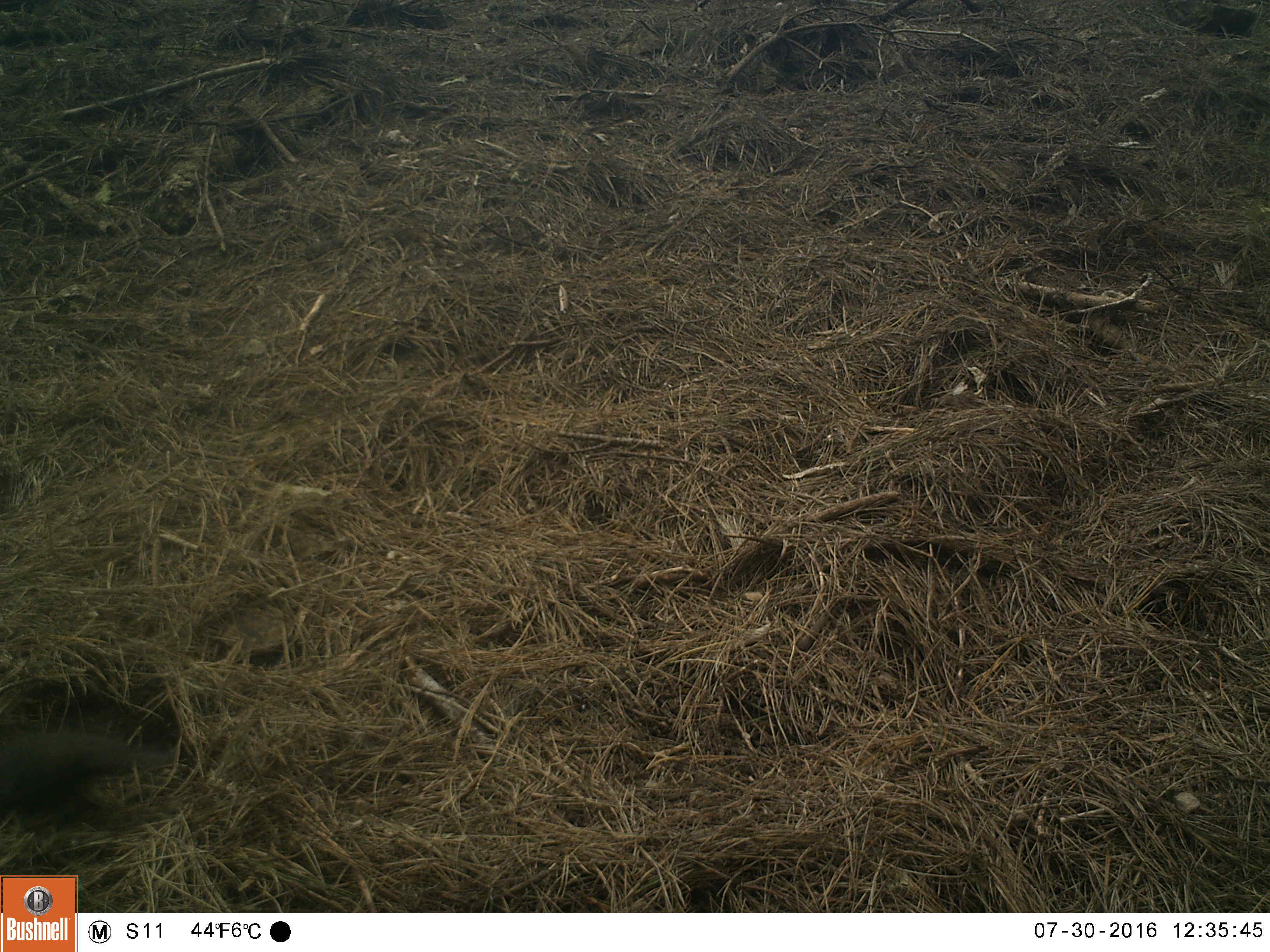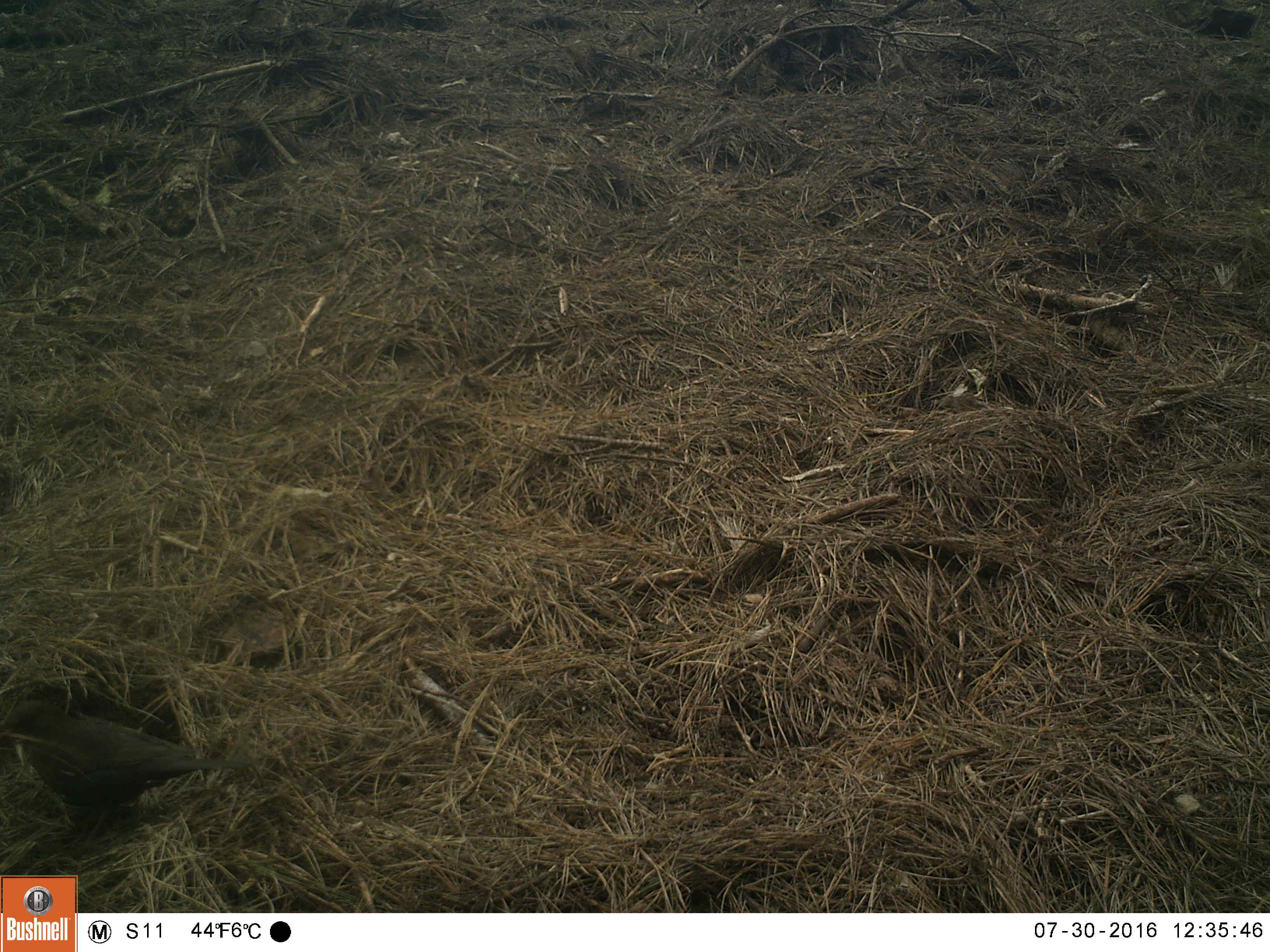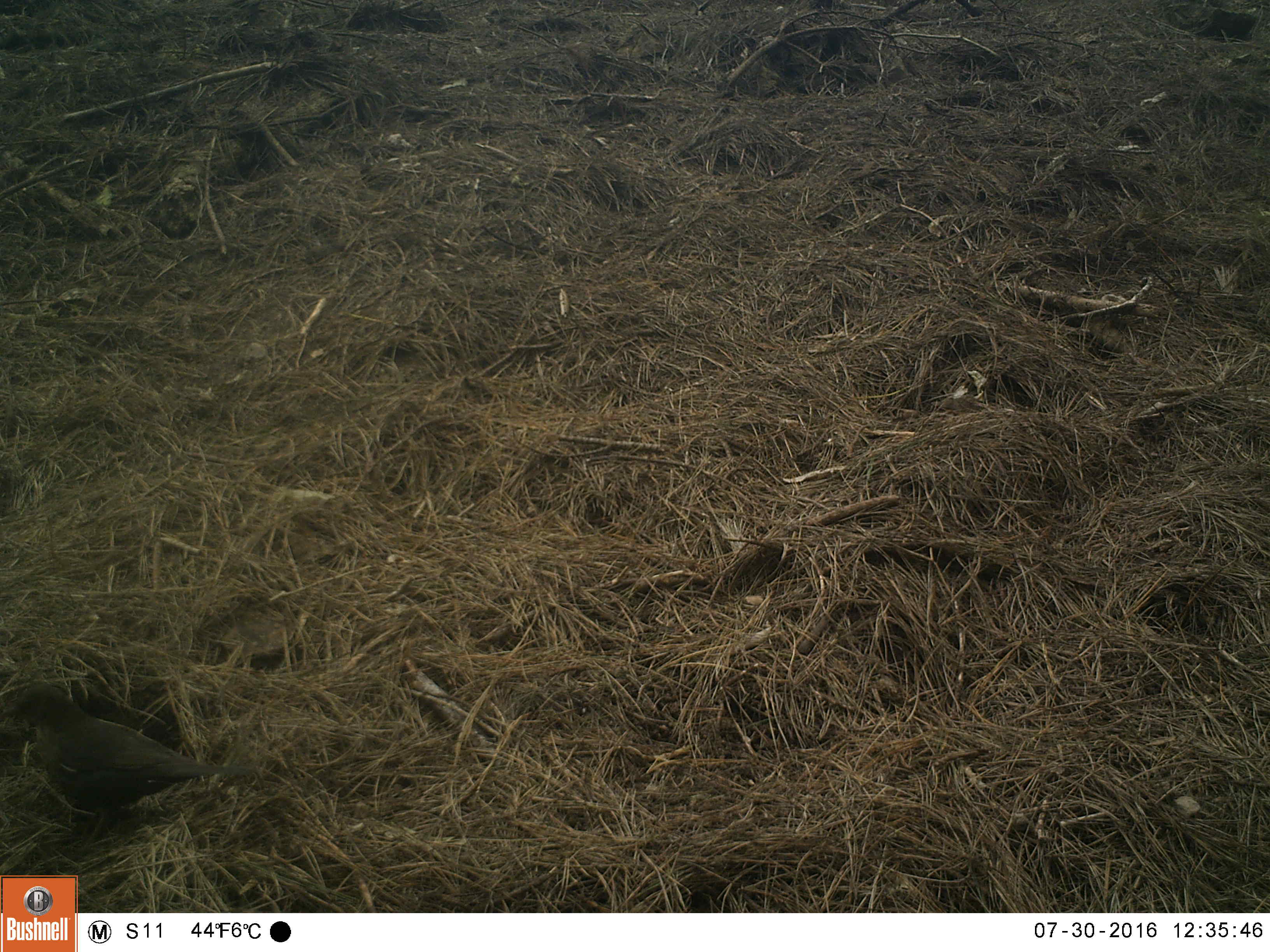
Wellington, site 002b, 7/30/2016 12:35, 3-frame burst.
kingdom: Animalia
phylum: Chordata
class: Aves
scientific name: Aves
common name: bird